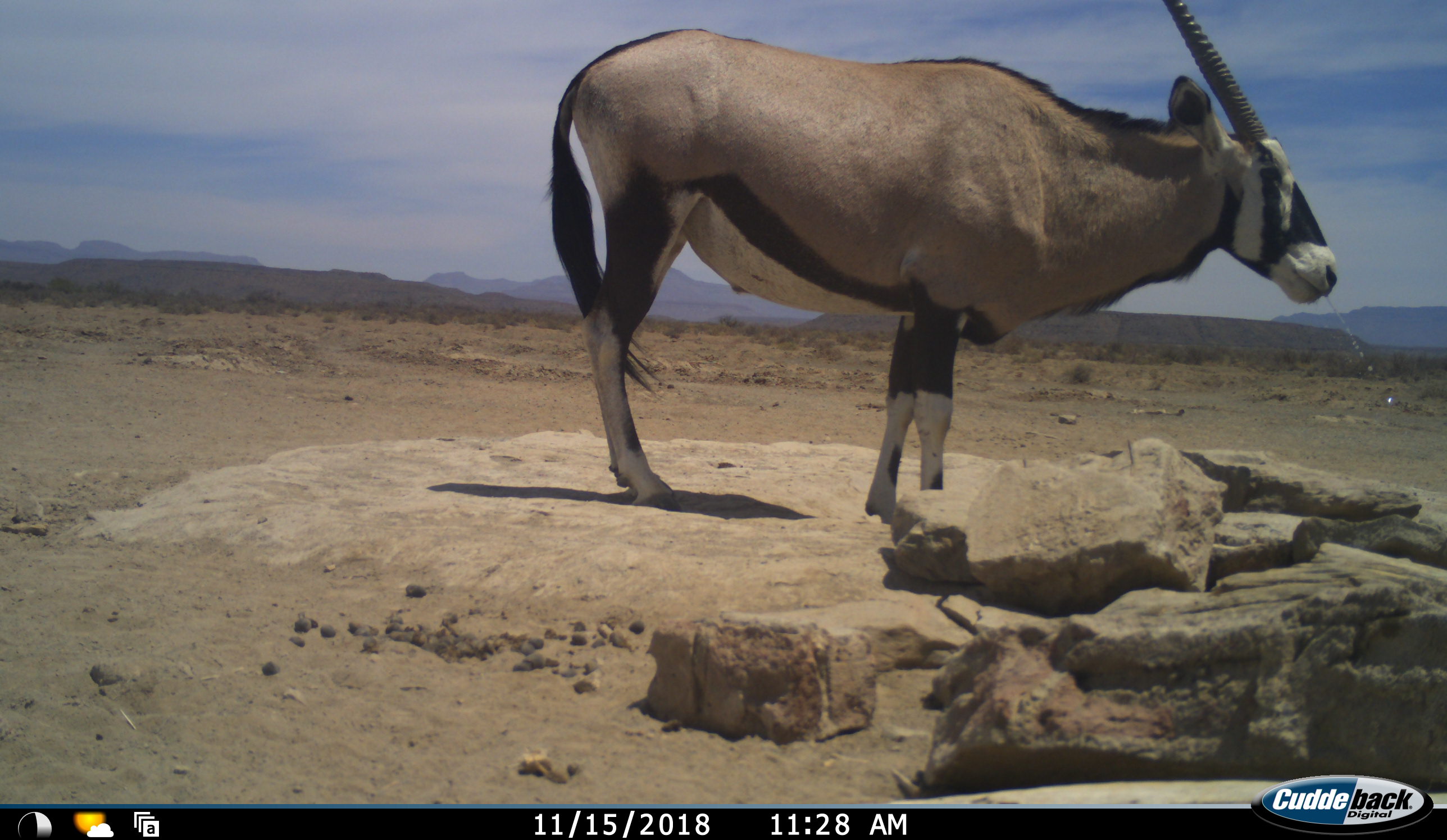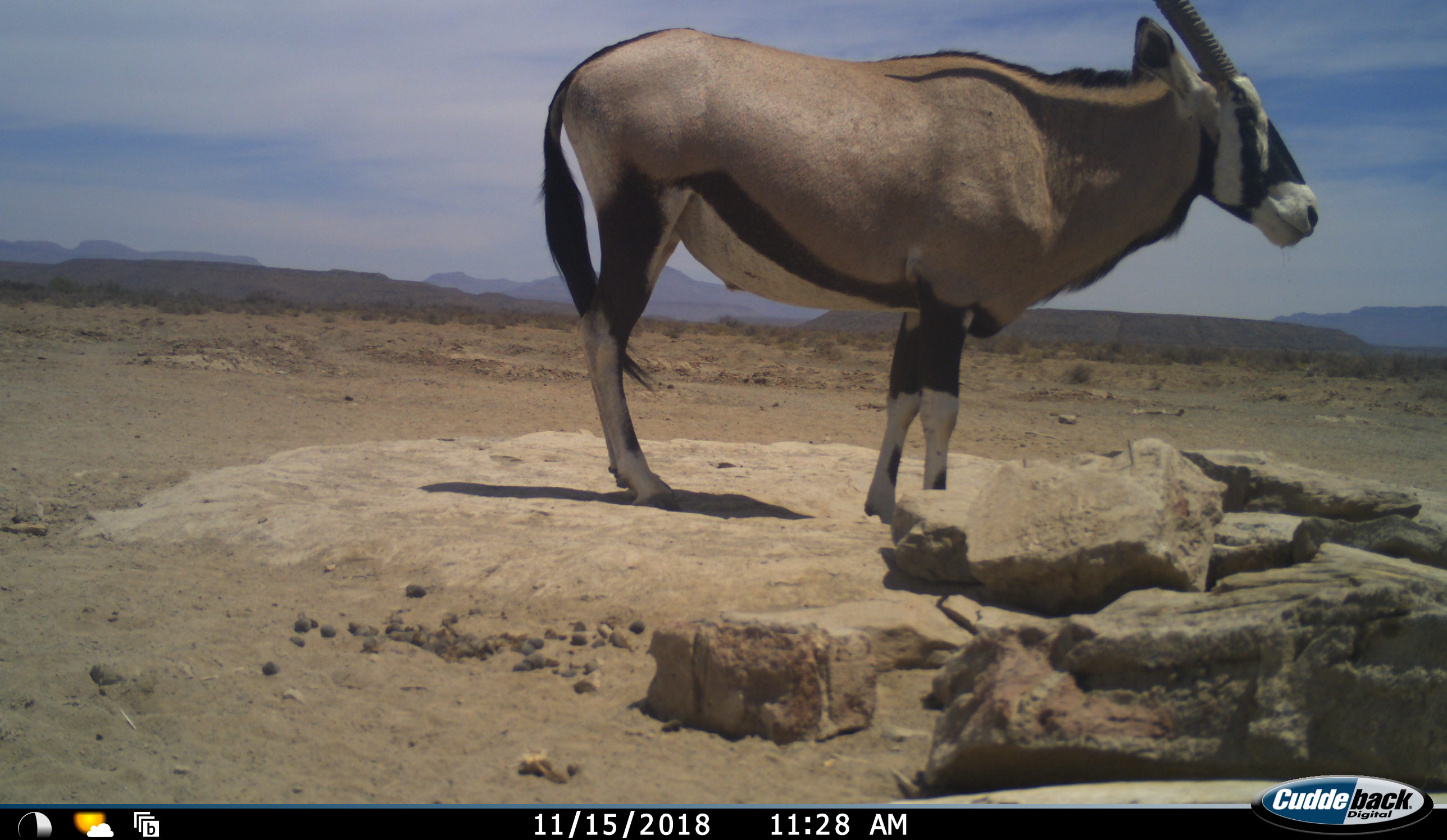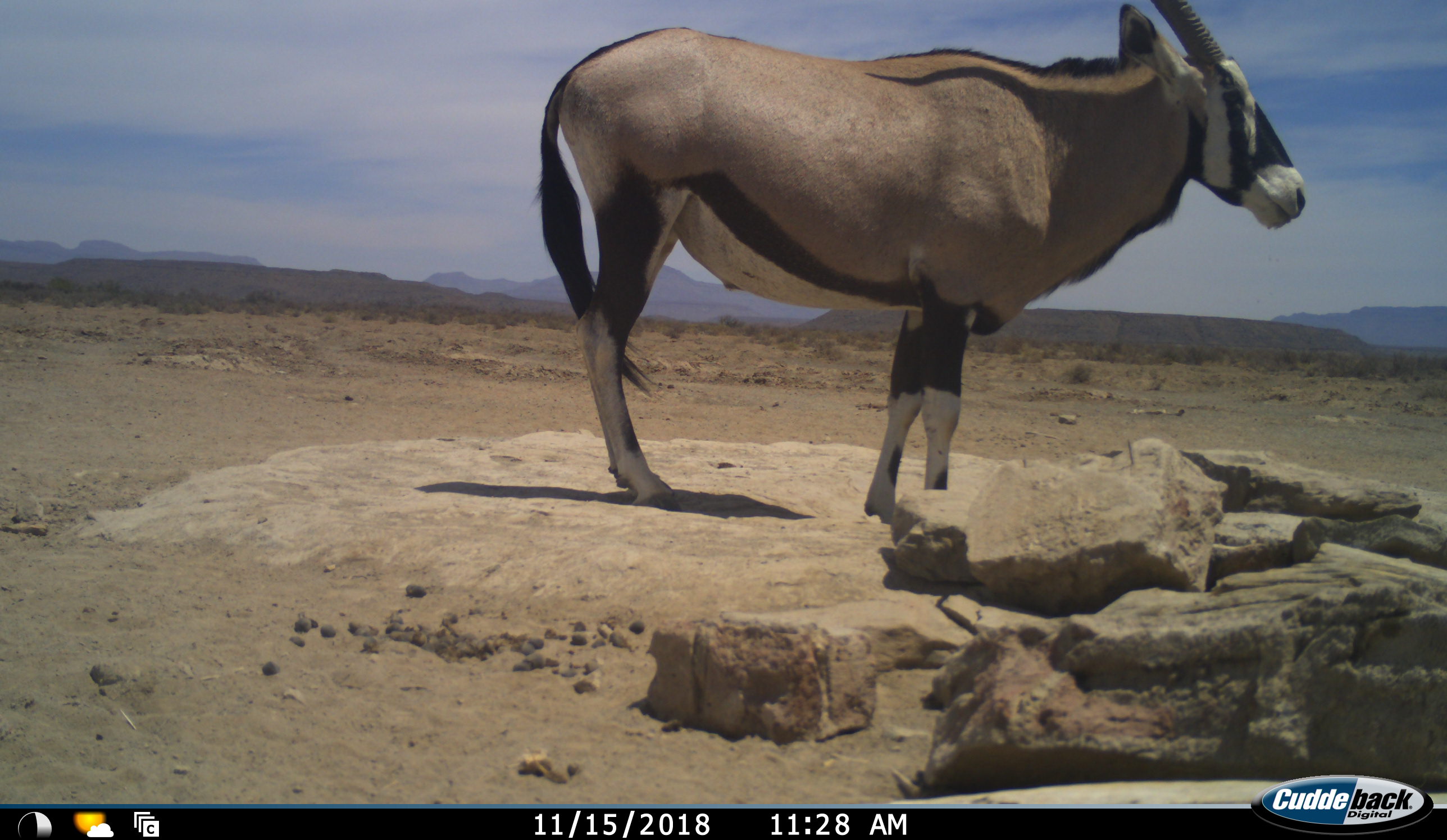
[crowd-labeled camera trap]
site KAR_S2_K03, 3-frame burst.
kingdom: Animalia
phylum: Chordata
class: Mammalia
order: Artiodactyla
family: Bovidae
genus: Oryx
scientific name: Oryx gazella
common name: gemsbok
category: oryx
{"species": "oryx (gemsbok) (Oryx gazella)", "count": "1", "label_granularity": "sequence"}